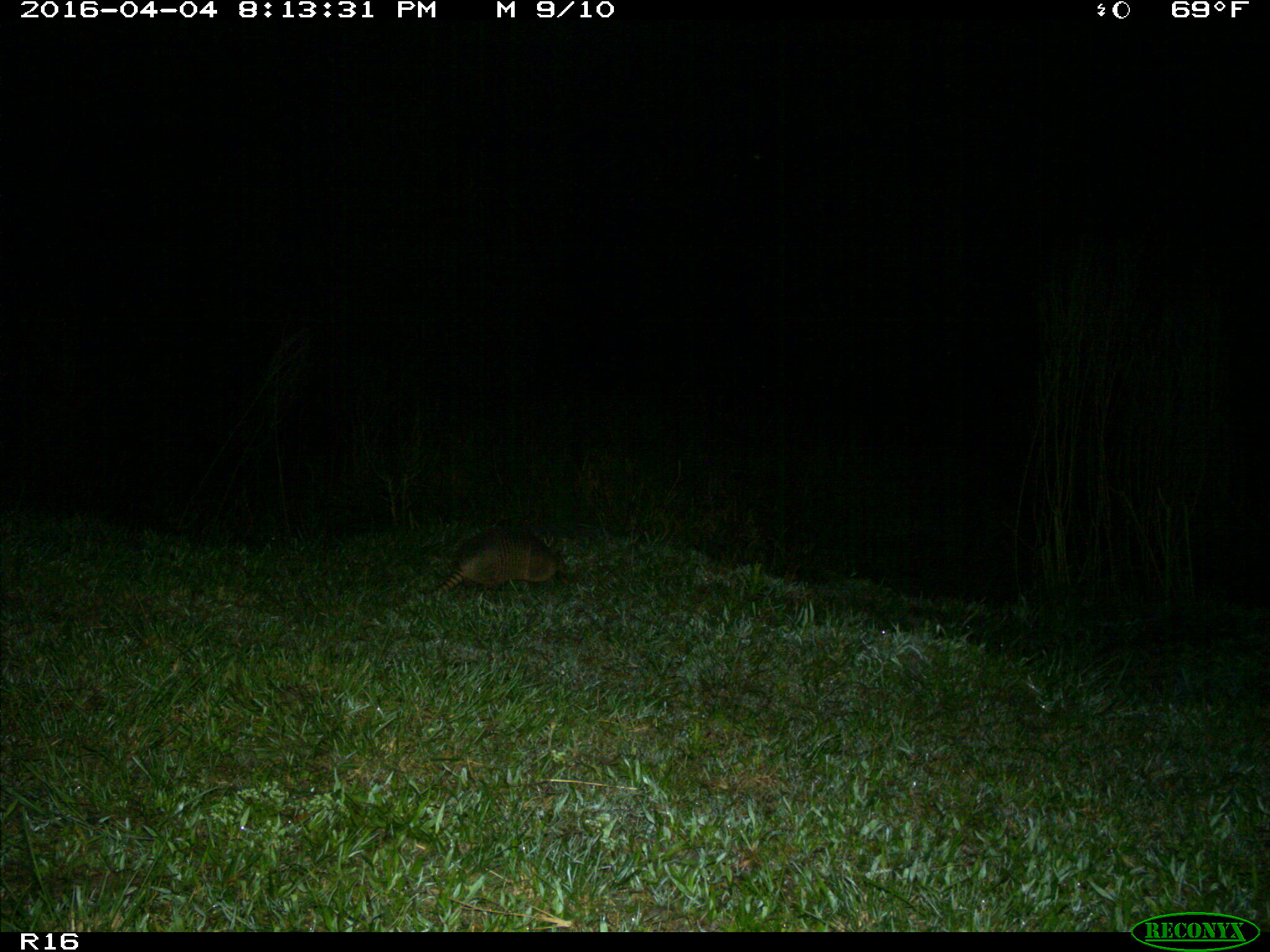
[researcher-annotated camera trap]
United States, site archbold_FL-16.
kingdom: Animalia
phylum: Chordata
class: Mammalia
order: Cingulata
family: Dasypodidae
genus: Dasypus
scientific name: Dasypus novemcinctus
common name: nine-banded armadillo